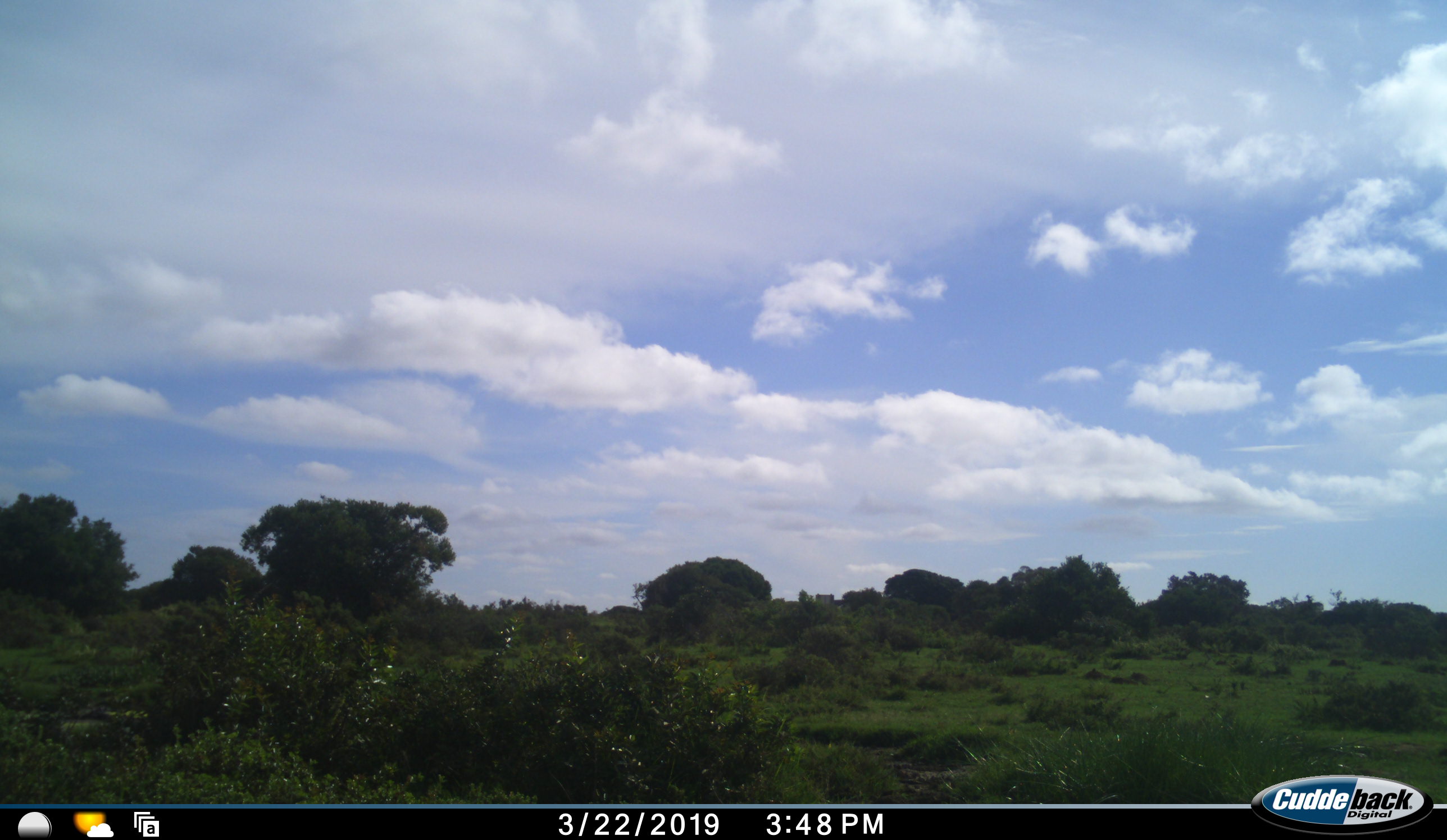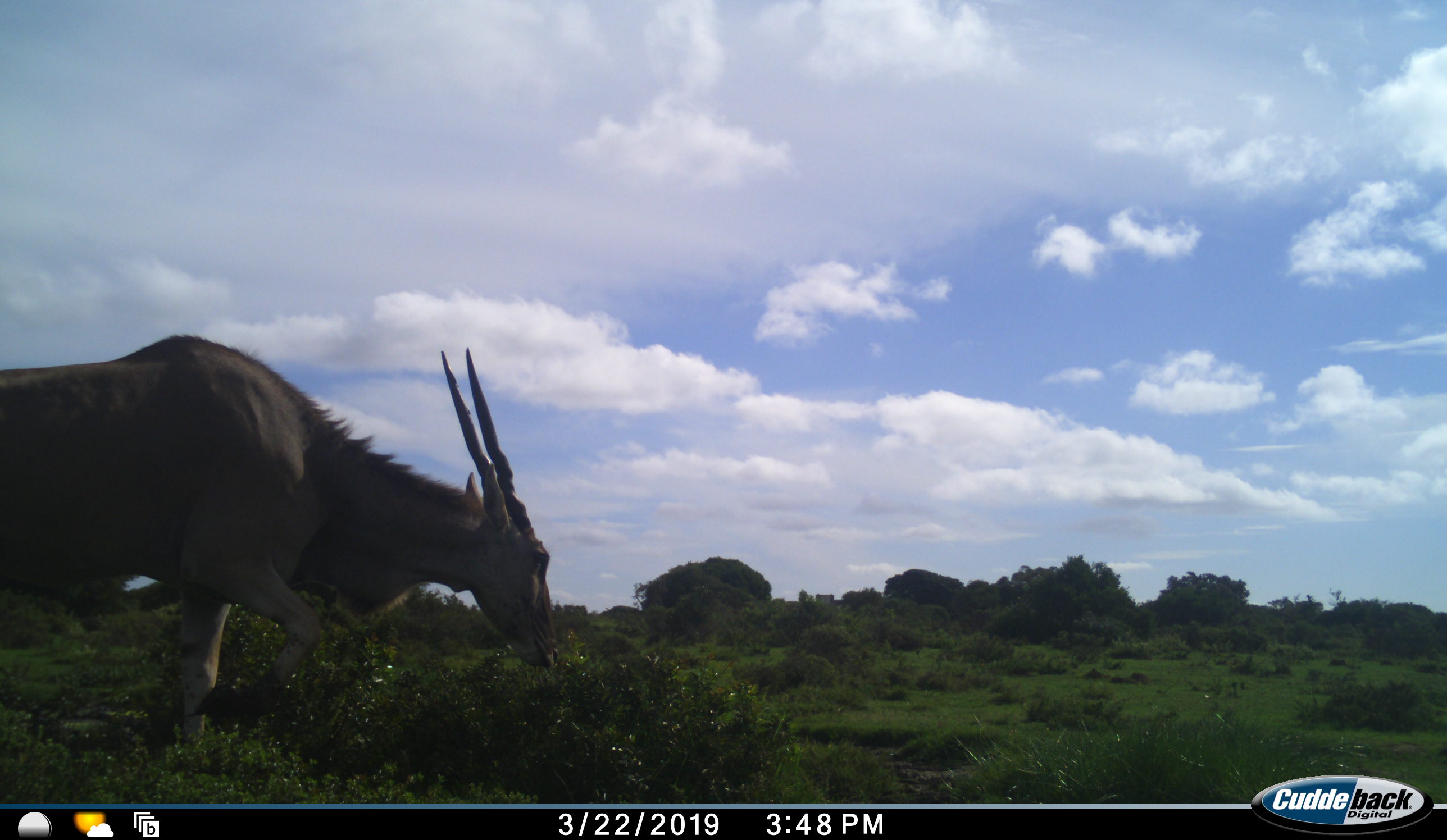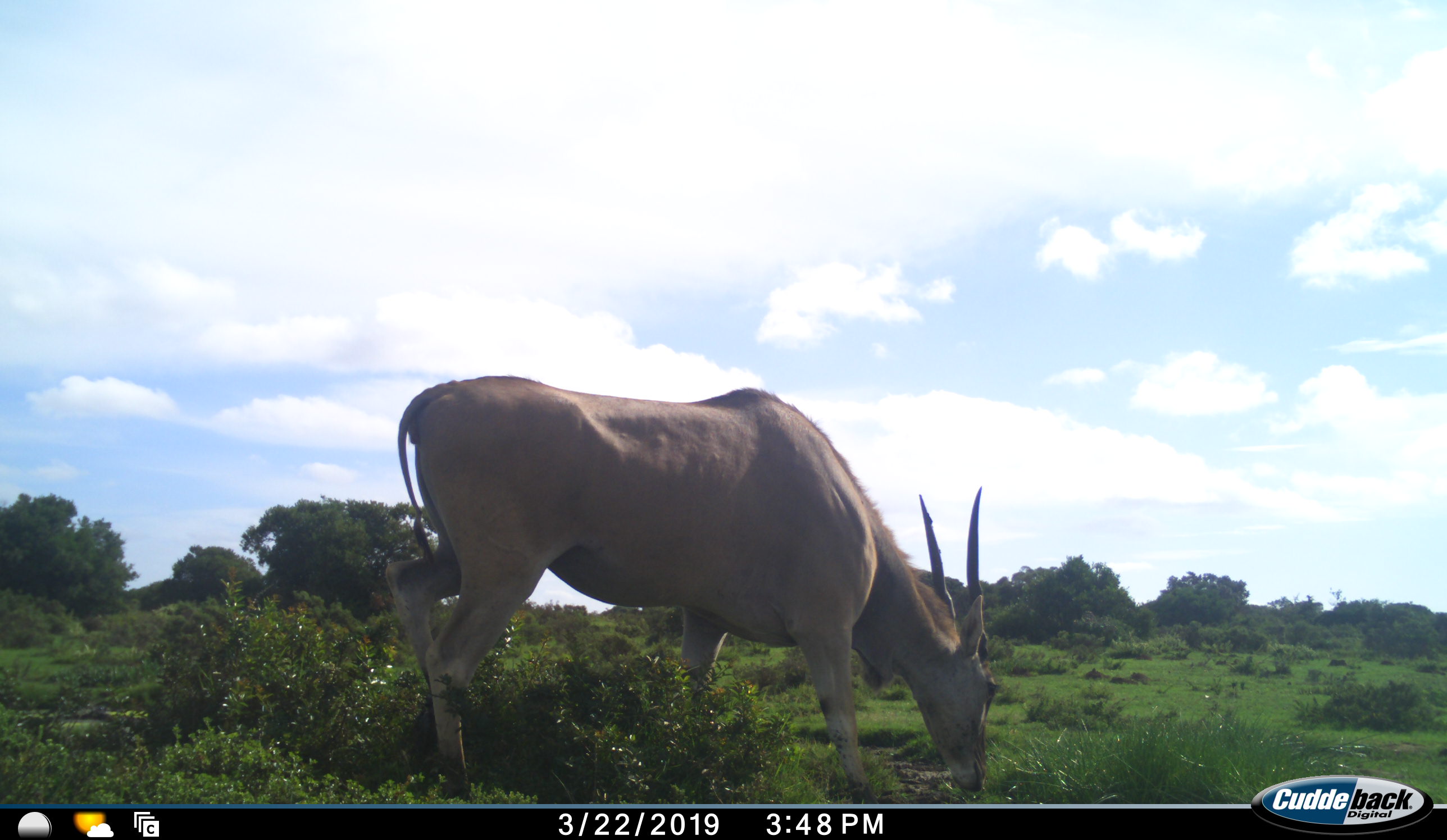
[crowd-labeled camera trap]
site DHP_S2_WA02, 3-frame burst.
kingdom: Animalia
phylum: Chordata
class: Mammalia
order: Artiodactyla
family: Bovidae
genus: Tragelaphus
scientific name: Tragelaphus oryx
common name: eland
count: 1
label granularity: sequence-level